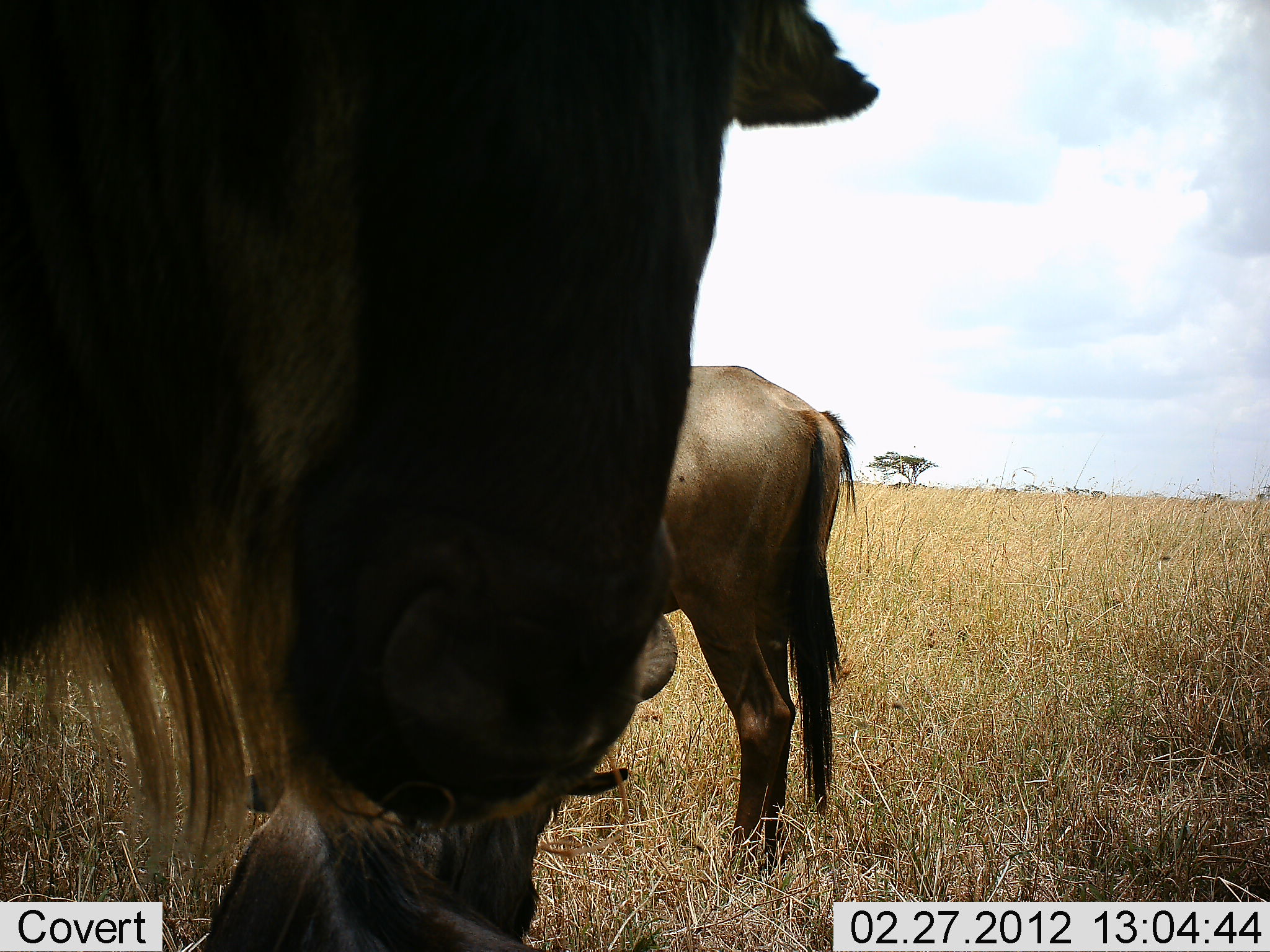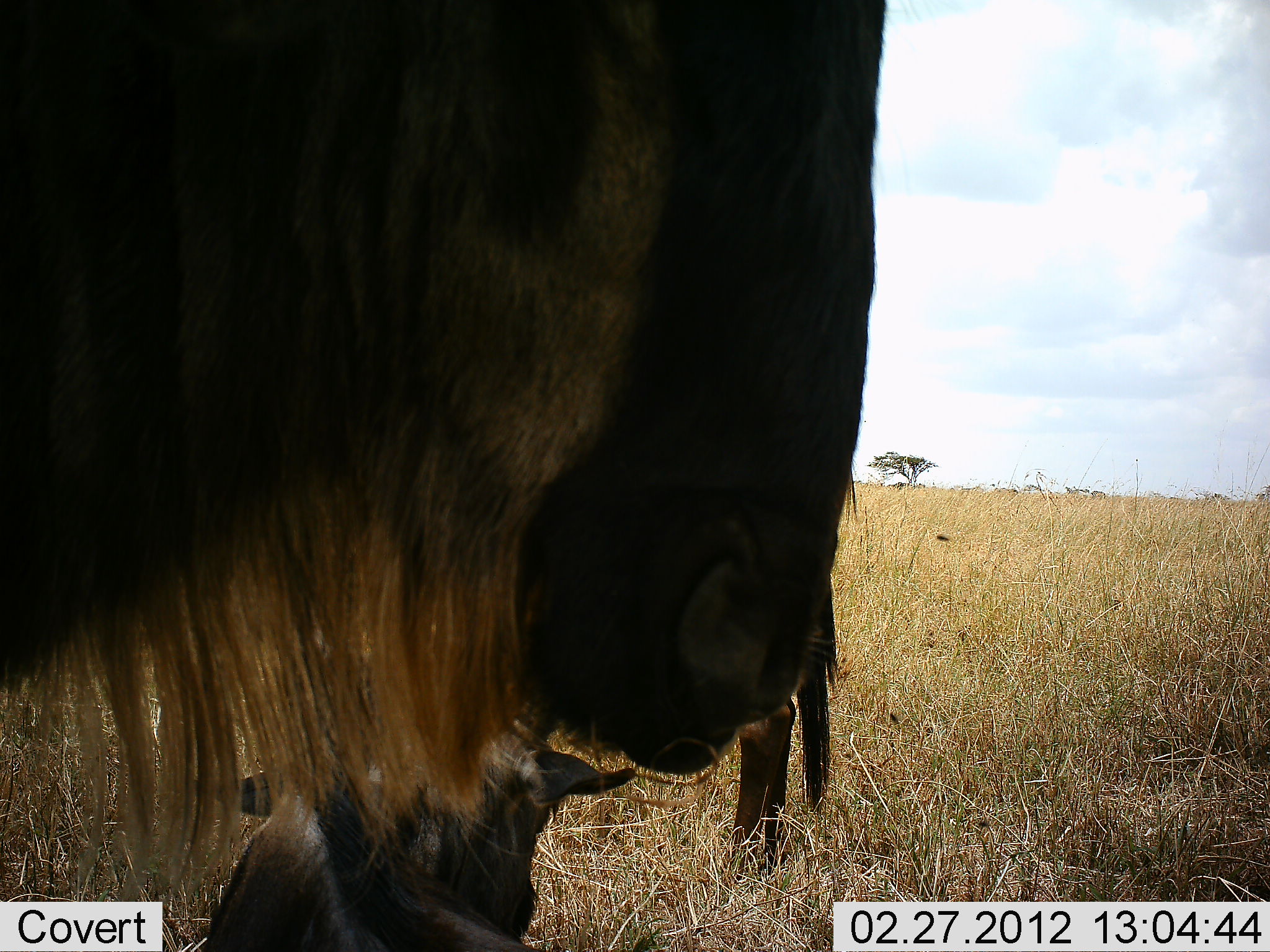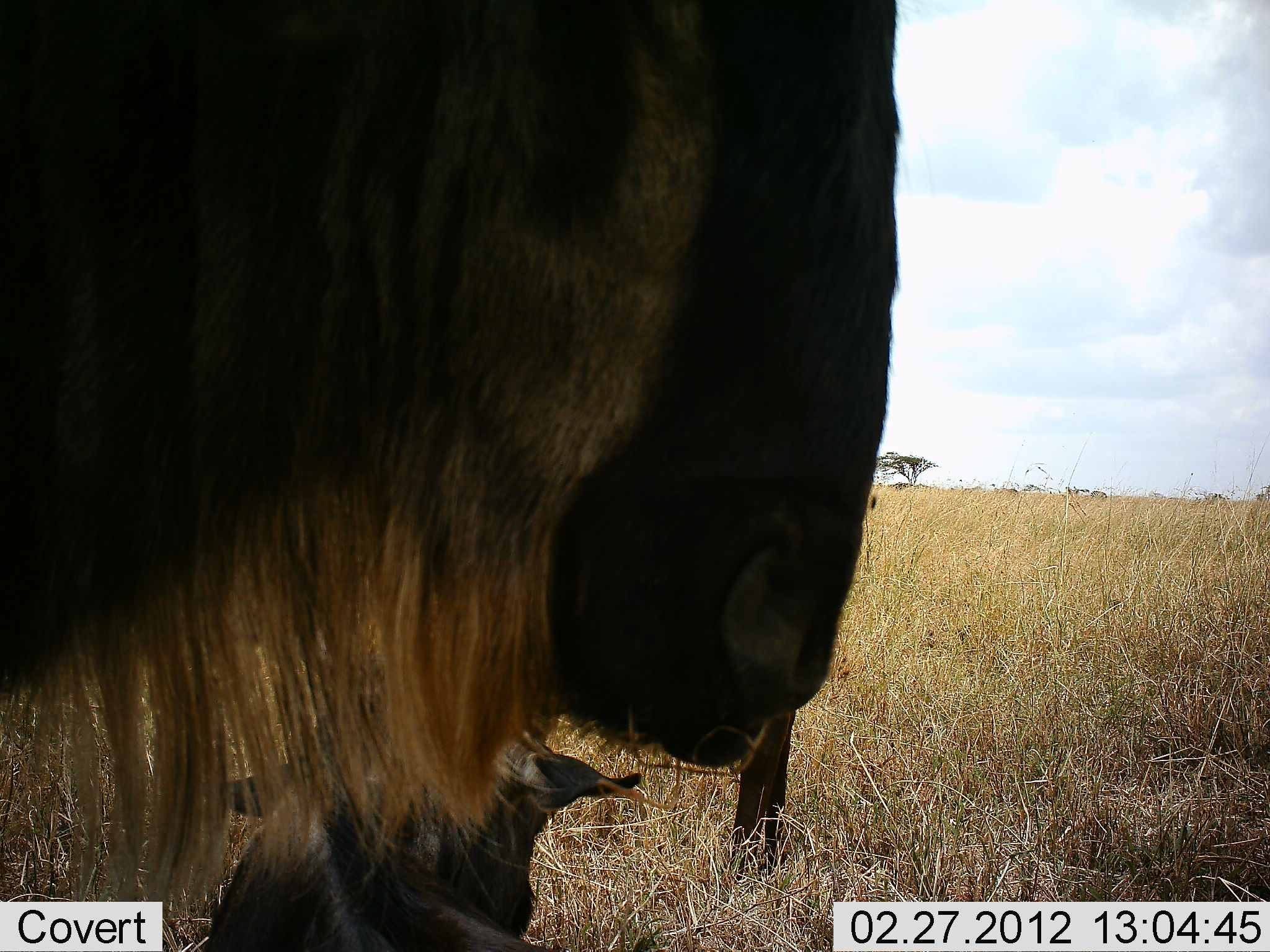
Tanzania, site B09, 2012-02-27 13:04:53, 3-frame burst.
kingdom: Animalia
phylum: Chordata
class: Mammalia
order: Artiodactyla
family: Bovidae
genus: Connochaetes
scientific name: Connochaetes taurinus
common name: blue wildebeest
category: wildebeest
Wildebeest (blue wildebeest) (Connochaetes taurinus), count 3. Behavior (volunteer vote fractions): standing 100%, resting 70%, moving 4%, interacting 4%. Young present (vote fraction): 17%. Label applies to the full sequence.